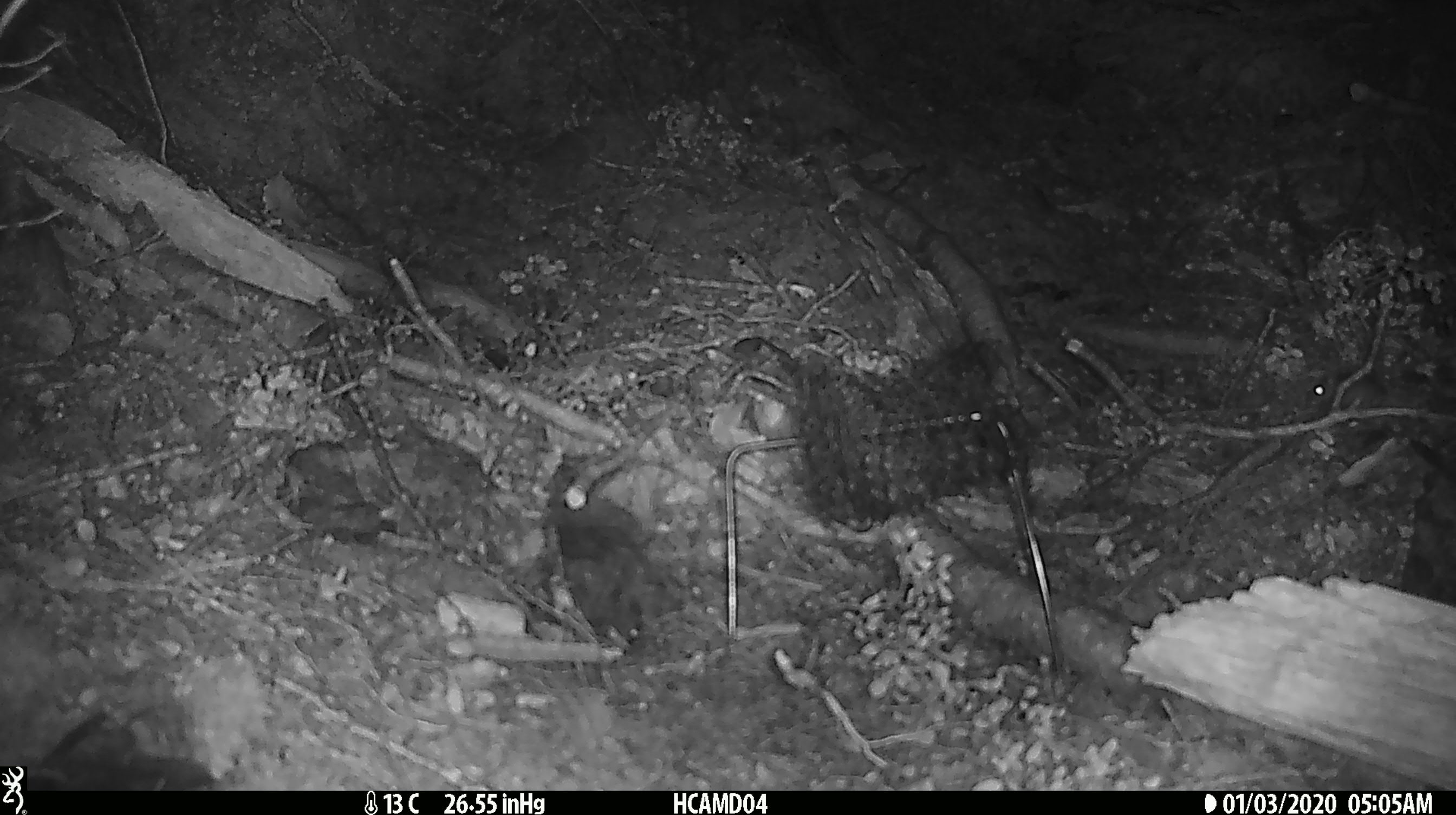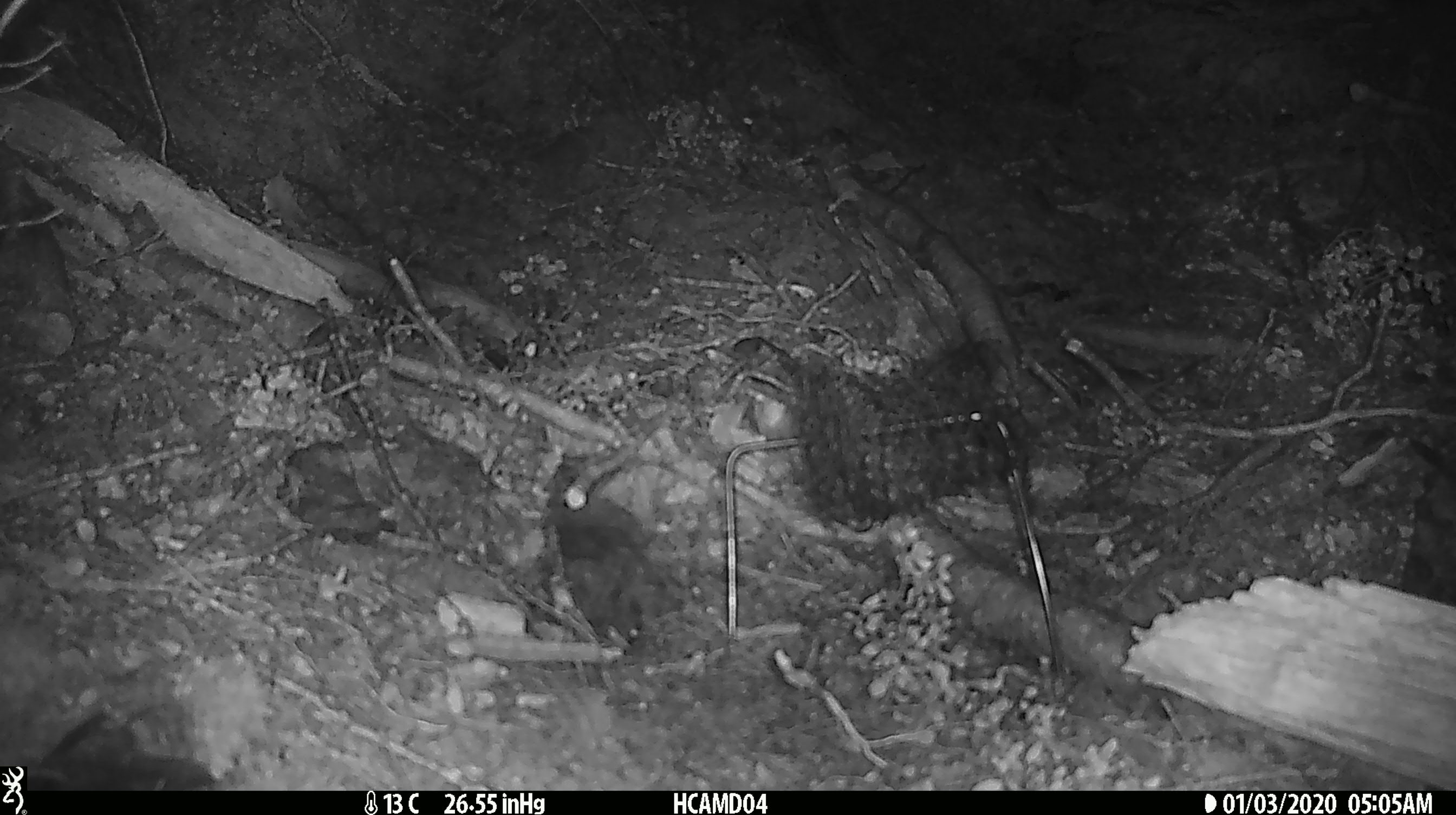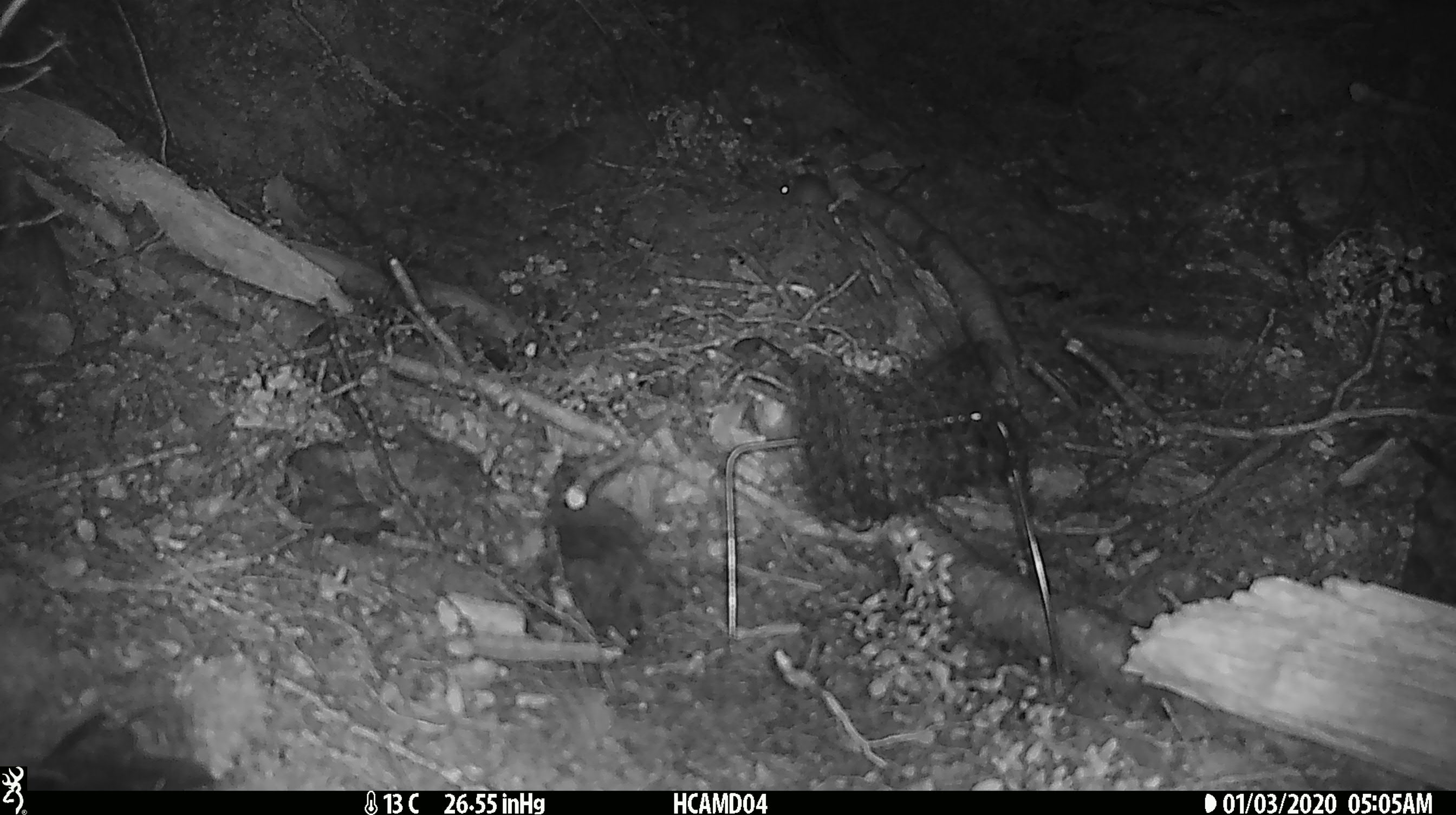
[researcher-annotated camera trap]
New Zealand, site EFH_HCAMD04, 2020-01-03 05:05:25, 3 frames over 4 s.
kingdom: Animalia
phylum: Chordata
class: Mammalia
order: Rodentia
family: Muridae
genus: Mus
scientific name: Mus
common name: mouse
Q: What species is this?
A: Mouse (Mus).